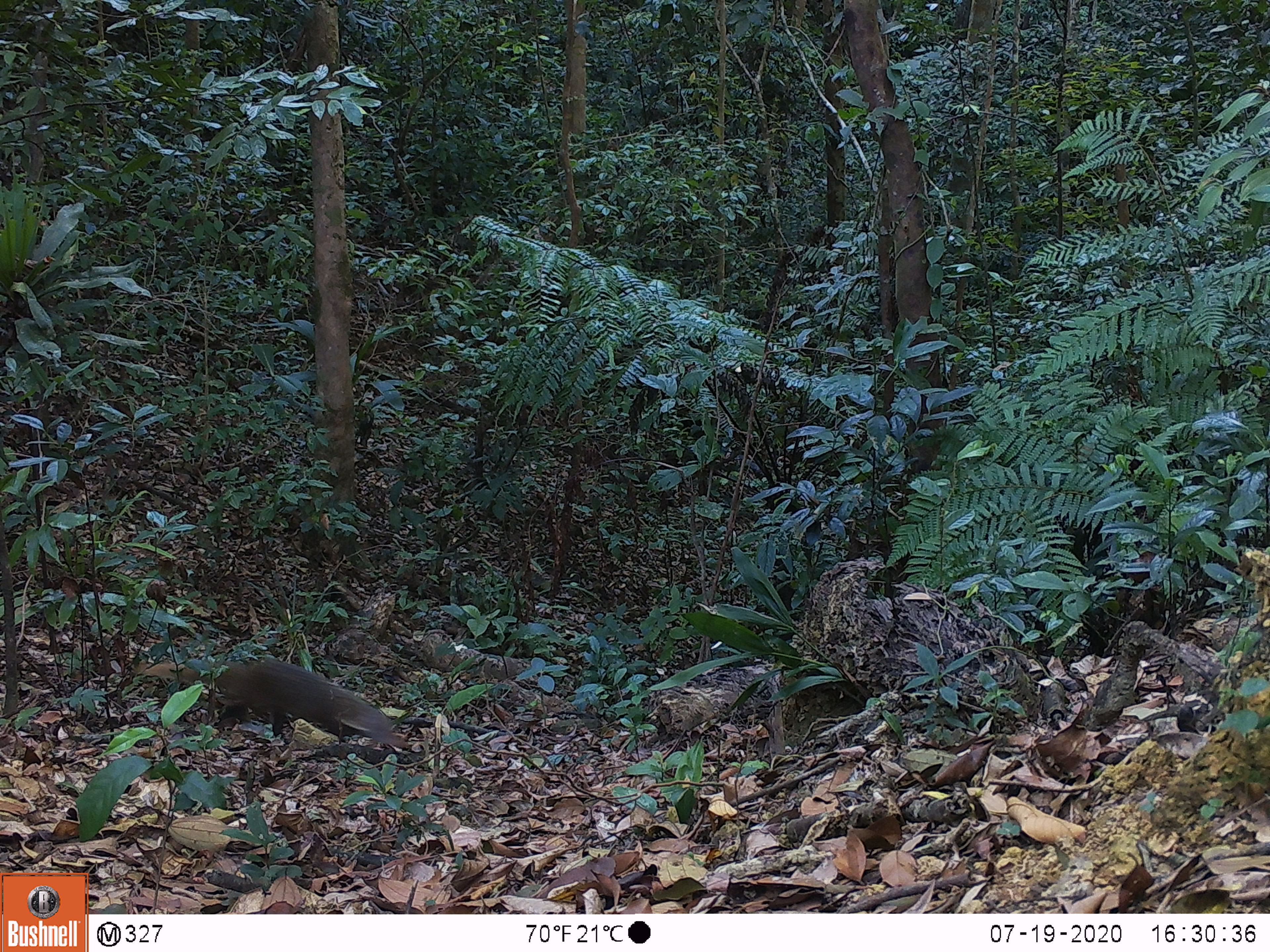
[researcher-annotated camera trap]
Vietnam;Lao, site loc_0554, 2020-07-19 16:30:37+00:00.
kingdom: Animalia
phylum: Chordata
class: Mammalia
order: Carnivora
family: Herpestidae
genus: Urva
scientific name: Urva urva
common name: crab-eating mongoose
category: crab eating mongoose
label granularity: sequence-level